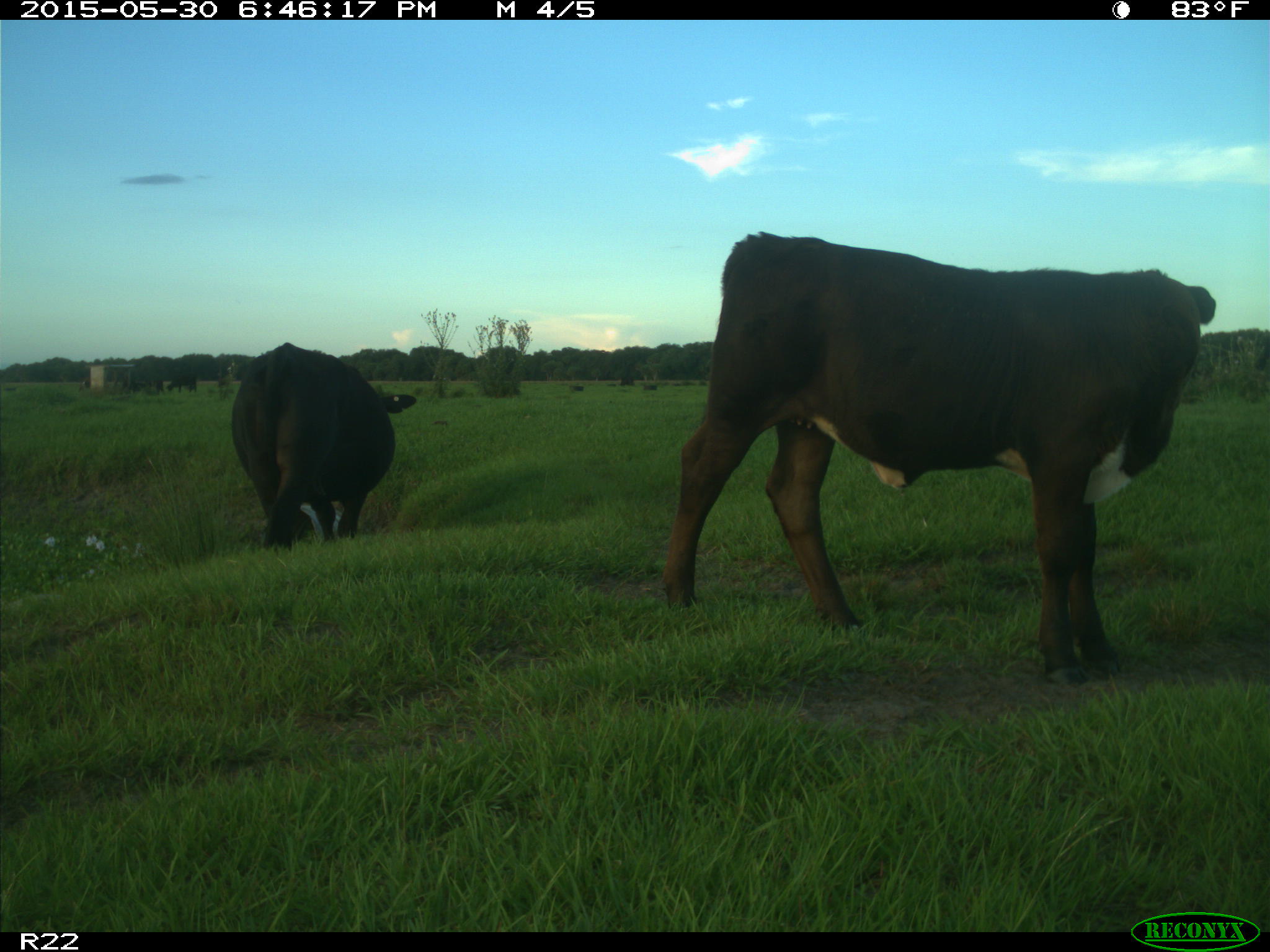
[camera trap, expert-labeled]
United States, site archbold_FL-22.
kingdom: Animalia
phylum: Chordata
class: Mammalia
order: Artiodactyla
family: Bovidae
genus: Bos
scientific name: Bos taurus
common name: domestic cow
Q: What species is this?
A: Bos taurus (domestic cow).